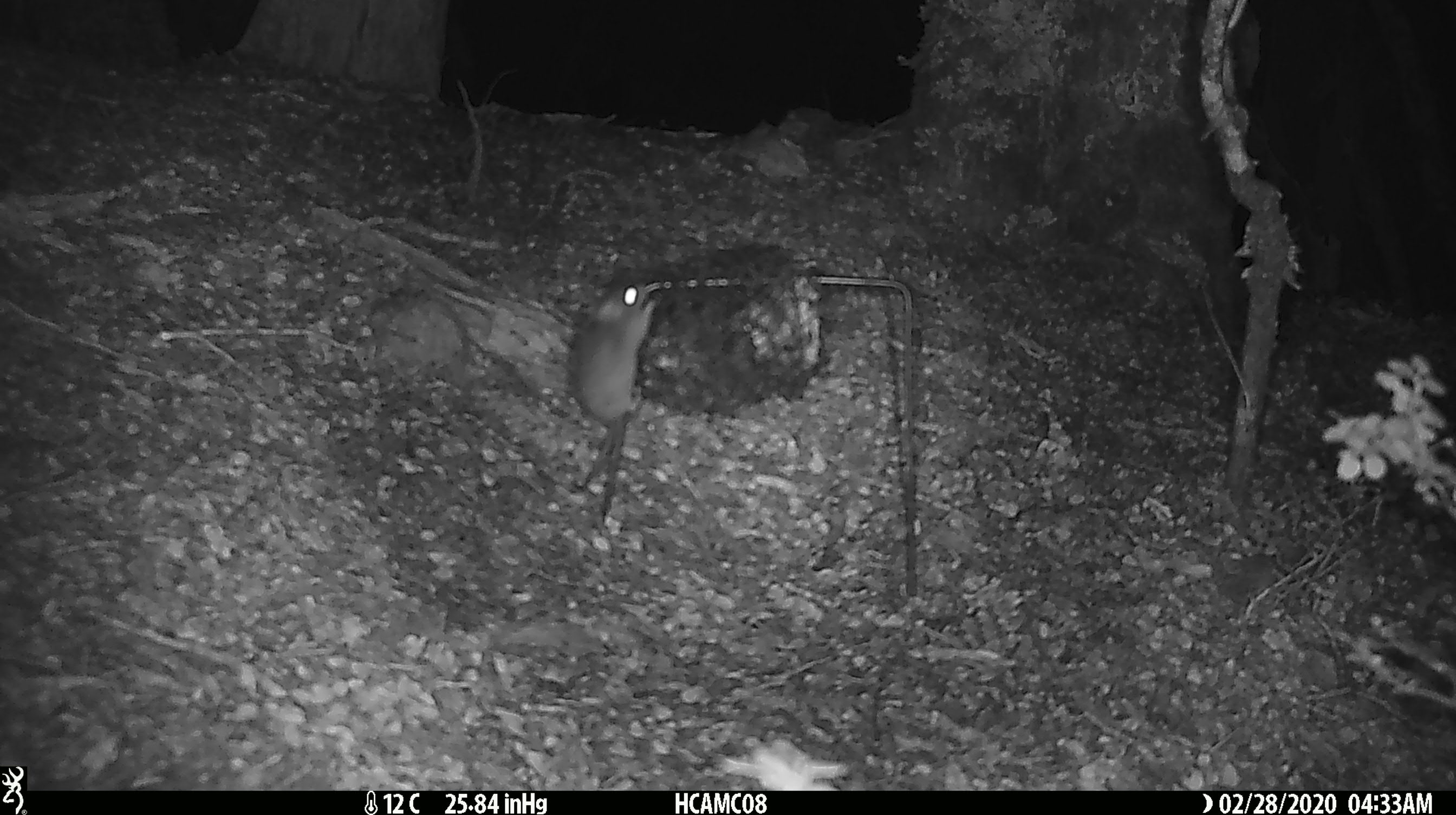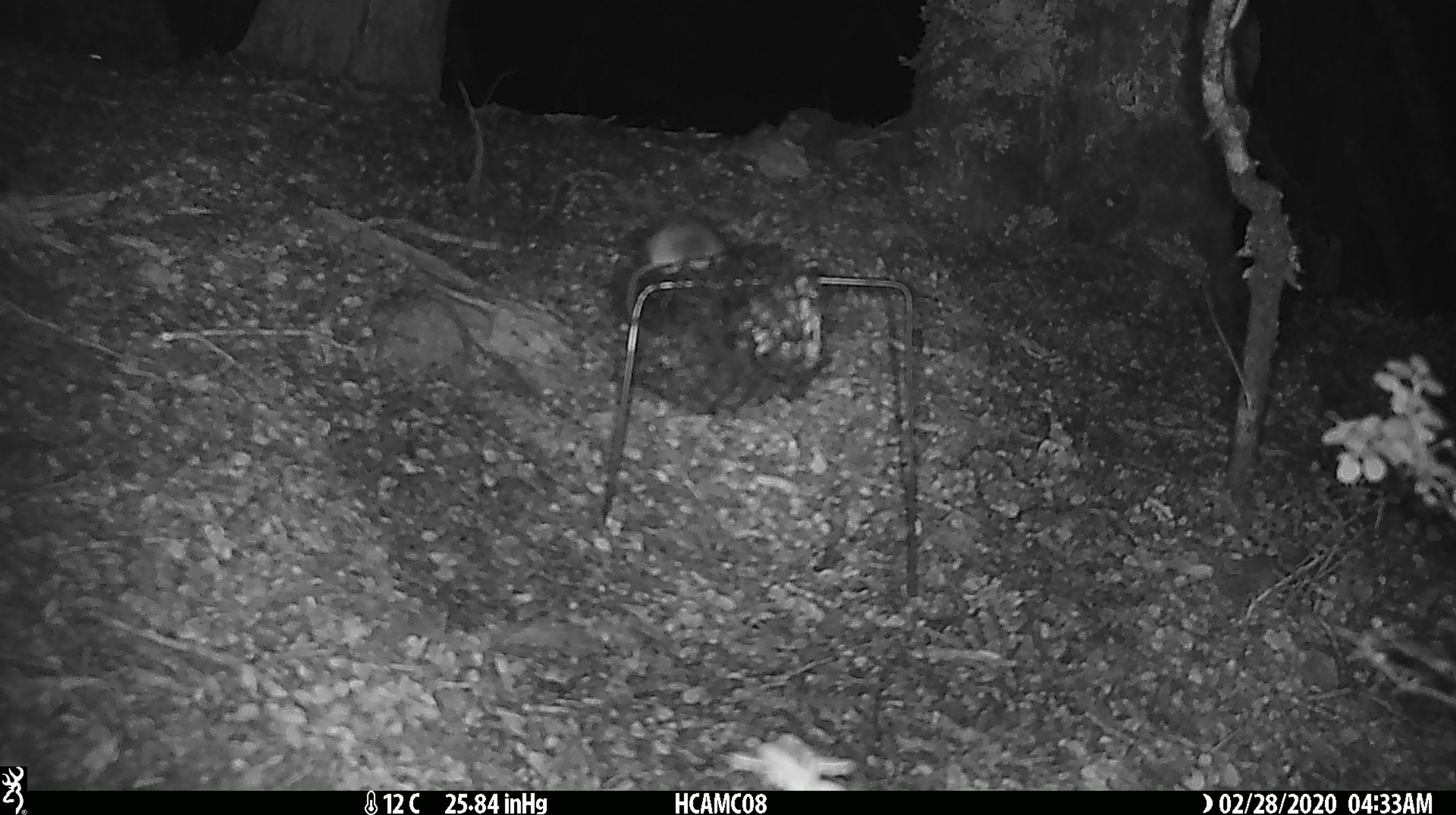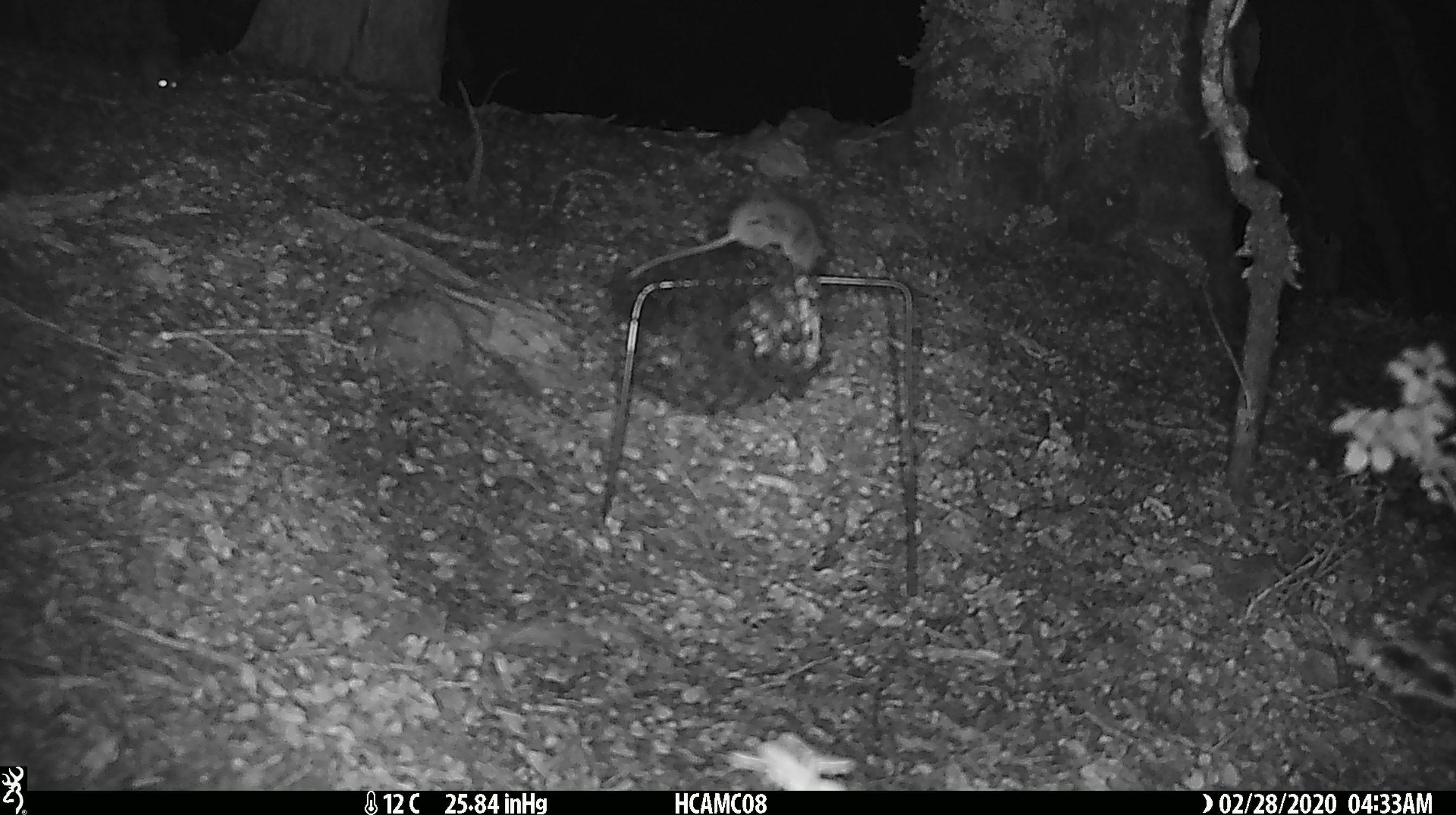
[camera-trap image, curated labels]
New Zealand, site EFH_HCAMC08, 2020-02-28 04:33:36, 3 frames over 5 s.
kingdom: Animalia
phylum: Chordata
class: Mammalia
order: Rodentia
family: Muridae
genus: Mus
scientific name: Mus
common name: mouse